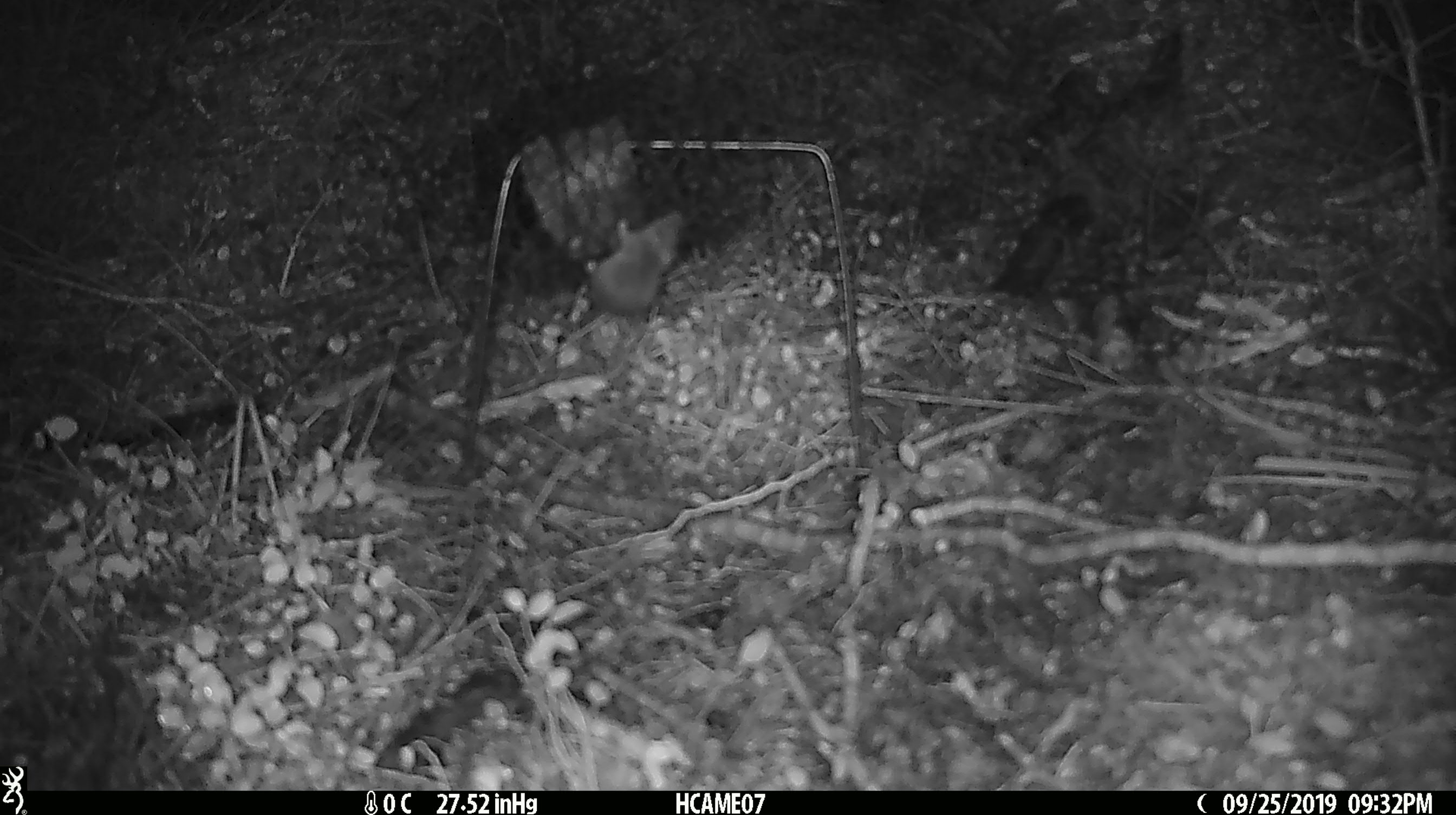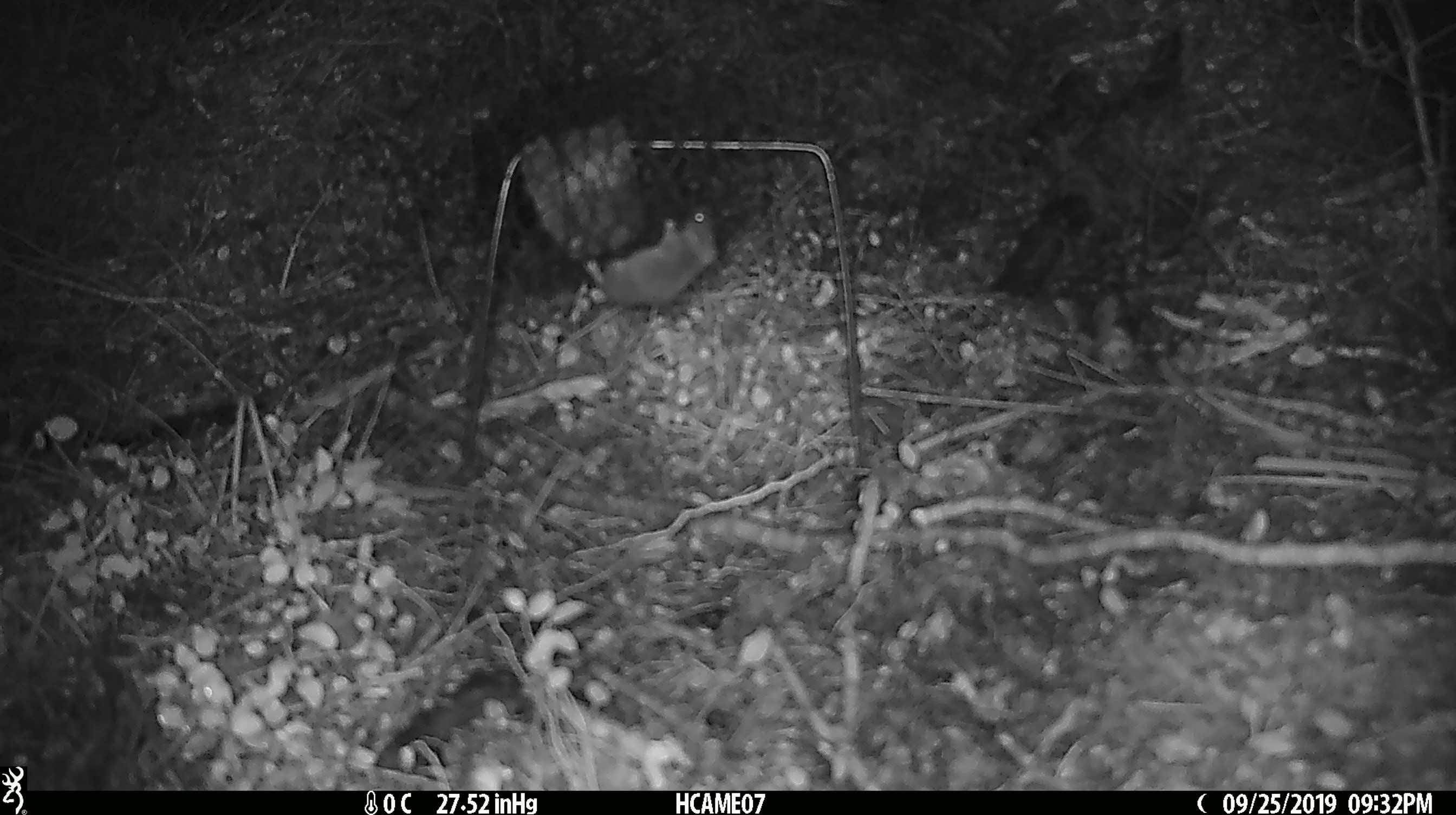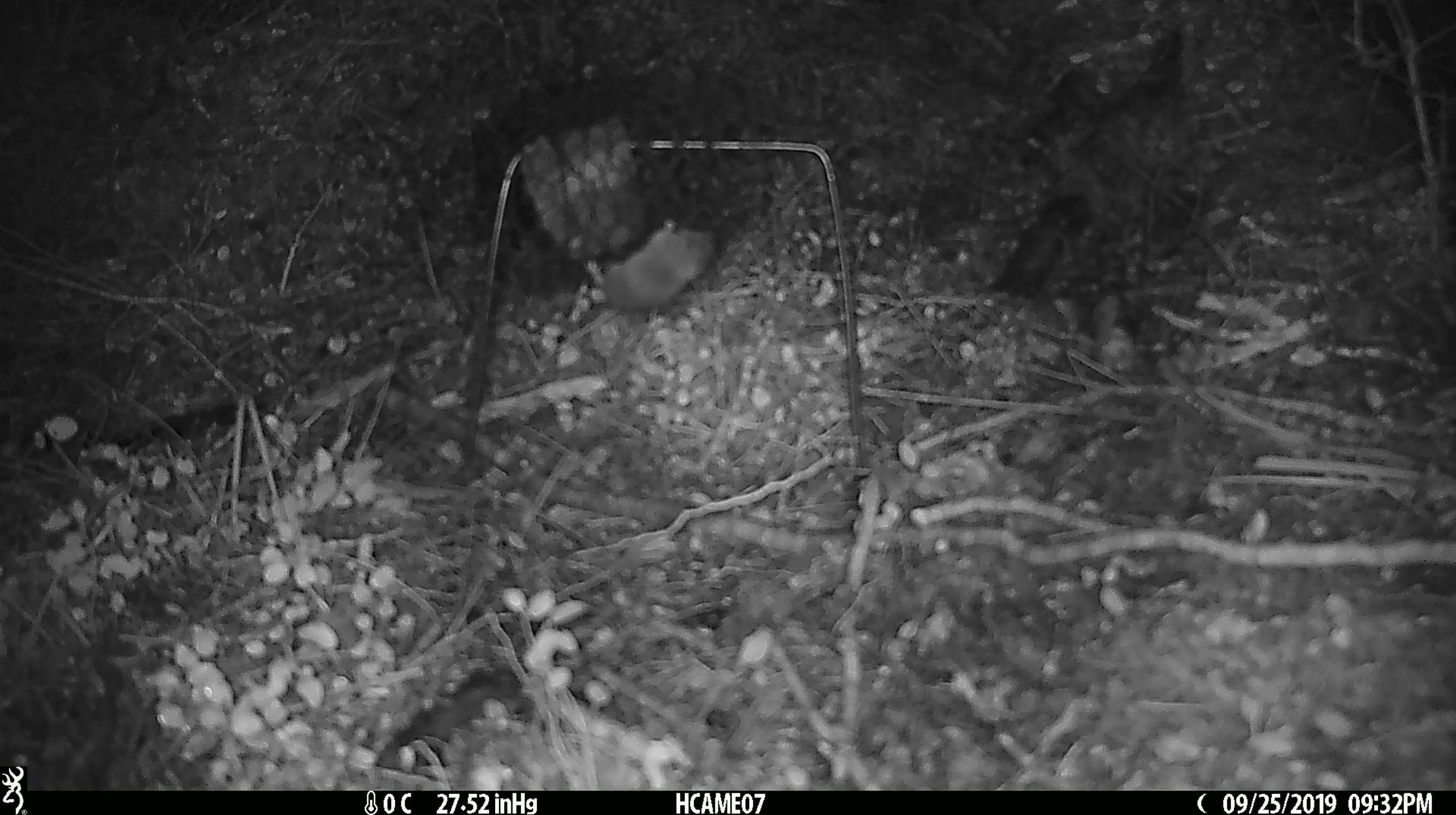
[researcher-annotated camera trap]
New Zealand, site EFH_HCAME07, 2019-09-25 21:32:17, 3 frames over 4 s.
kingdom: Animalia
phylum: Chordata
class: Mammalia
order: Rodentia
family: Muridae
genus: Mus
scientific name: Mus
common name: mouse